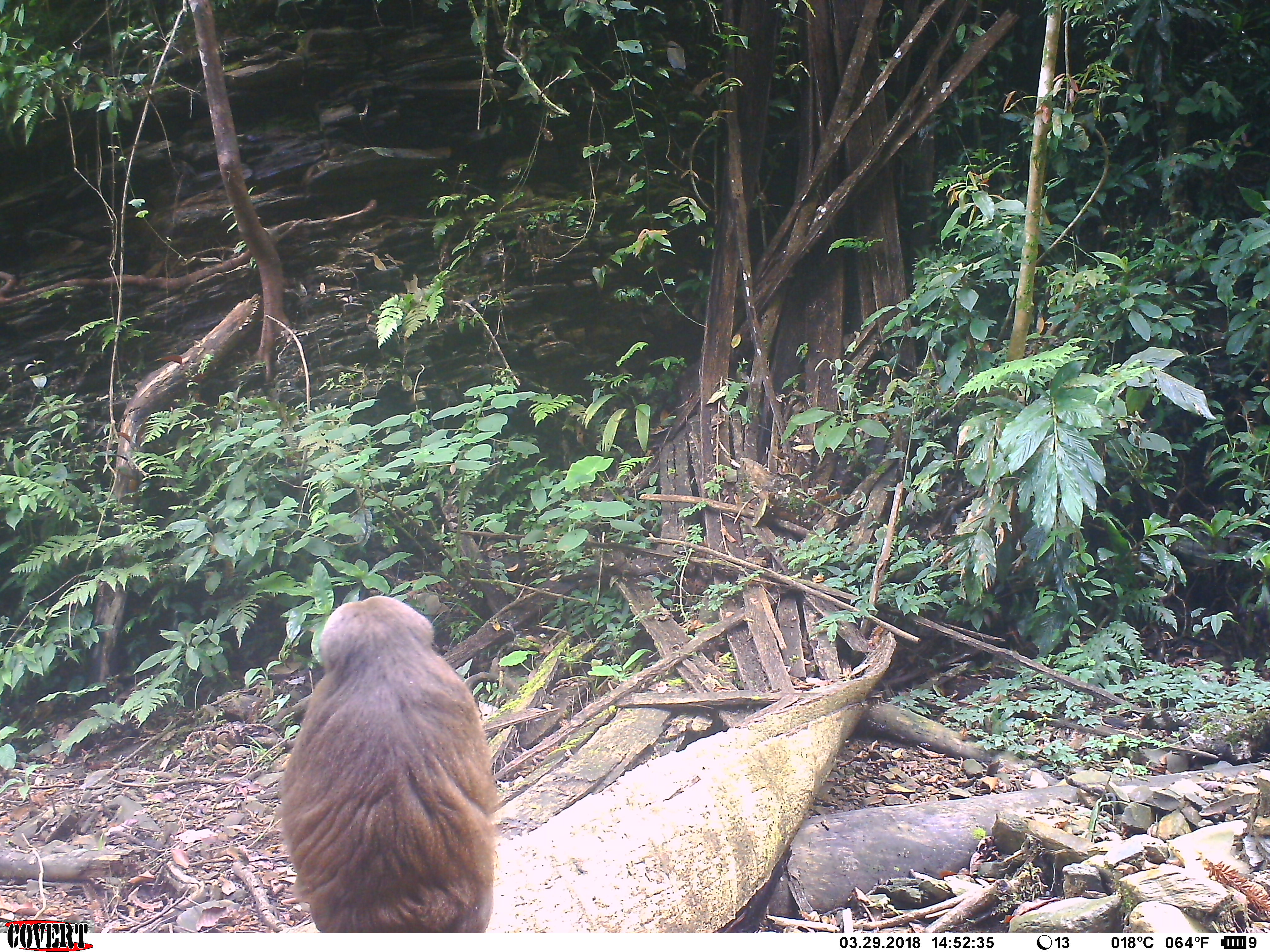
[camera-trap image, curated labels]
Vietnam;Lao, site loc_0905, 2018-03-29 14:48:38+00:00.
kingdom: Animalia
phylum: Chordata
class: Mammalia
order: Primates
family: Cercopithecidae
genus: Macaca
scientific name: Macaca arctoides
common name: stump-tailed macaque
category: stump tailed macaque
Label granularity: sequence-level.